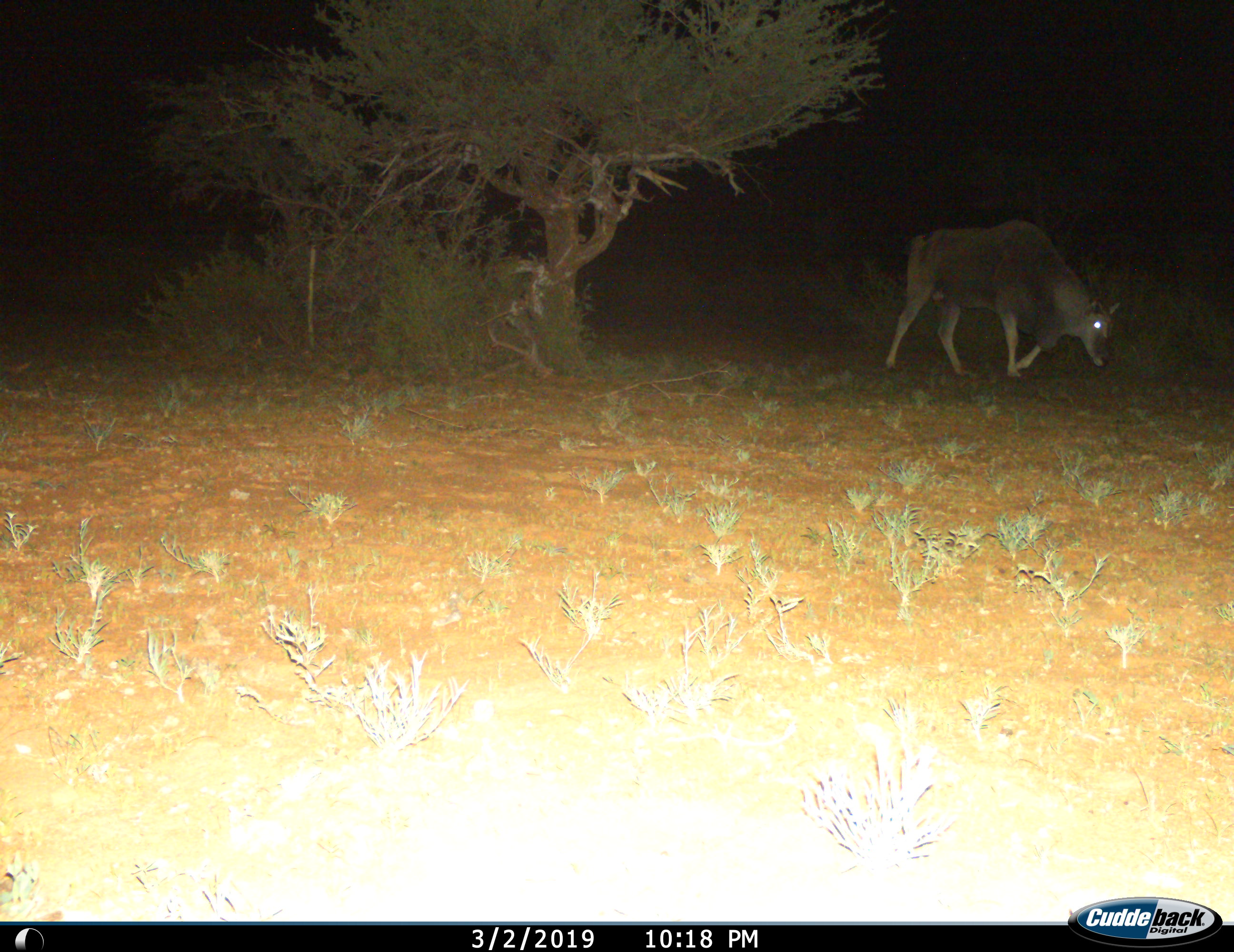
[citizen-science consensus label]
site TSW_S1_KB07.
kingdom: Animalia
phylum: Chordata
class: Mammalia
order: Artiodactyla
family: Bovidae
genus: Tragelaphus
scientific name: Tragelaphus oryx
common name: eland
Eland (Tragelaphus oryx), count 1. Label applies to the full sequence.